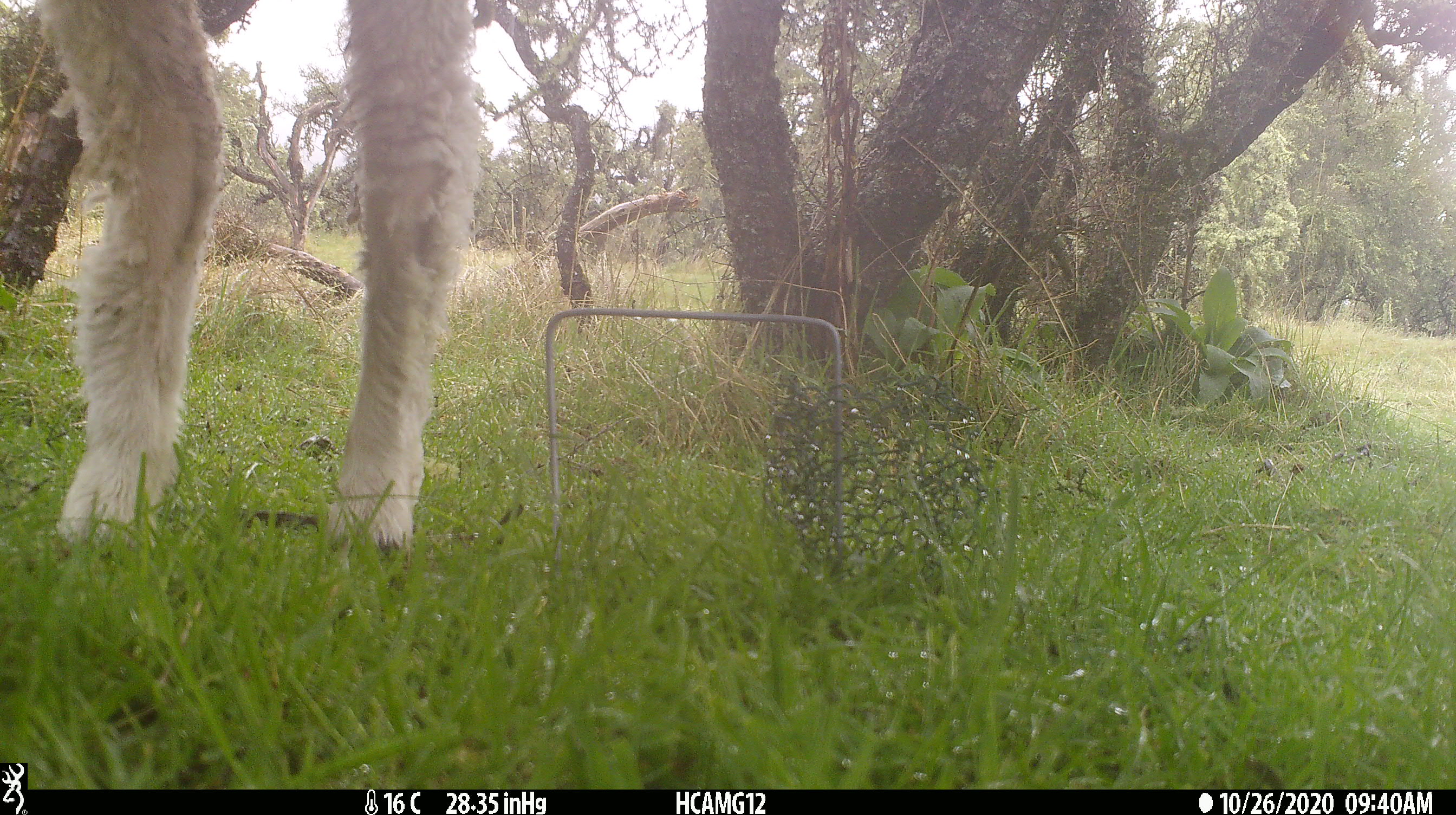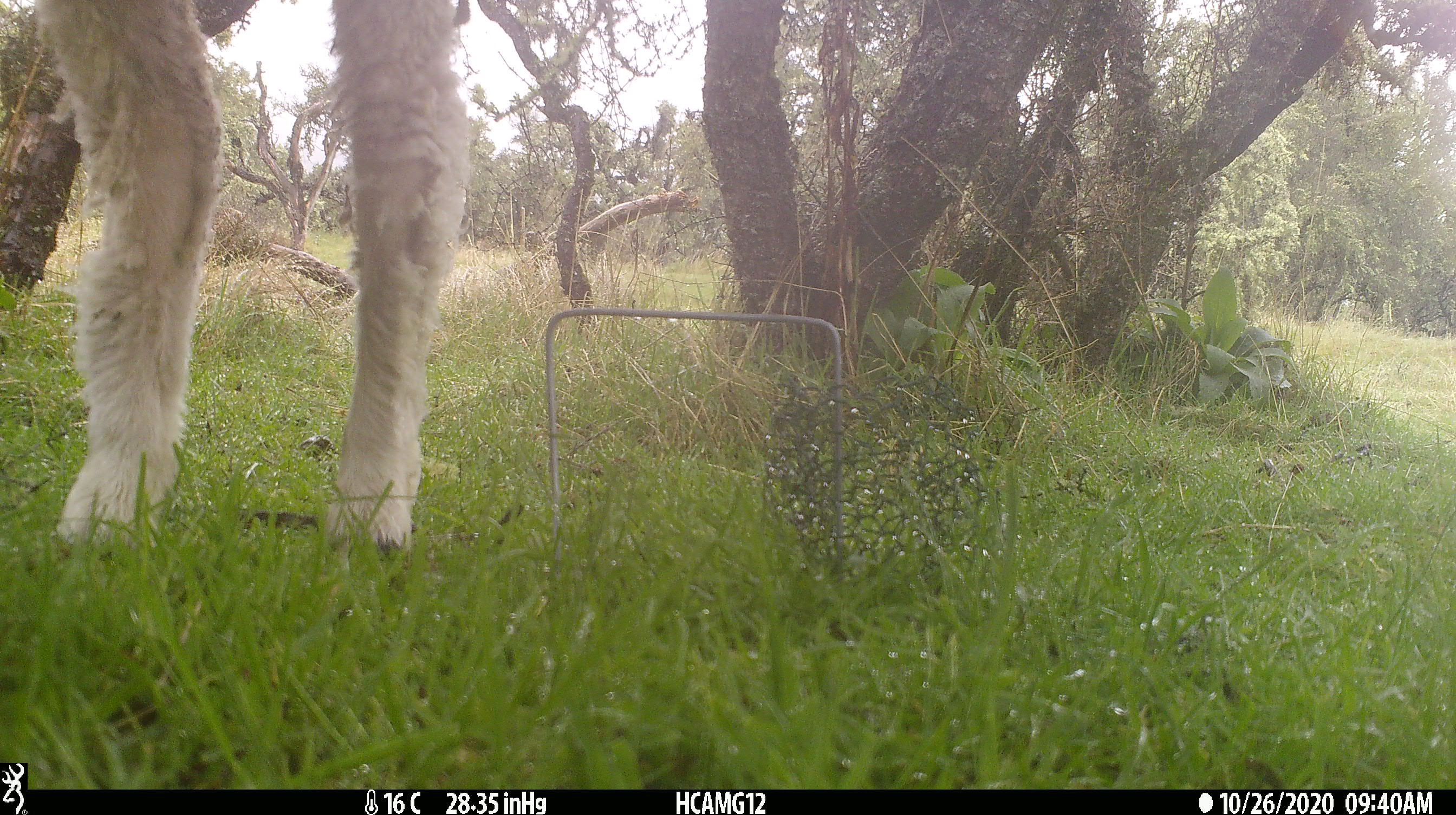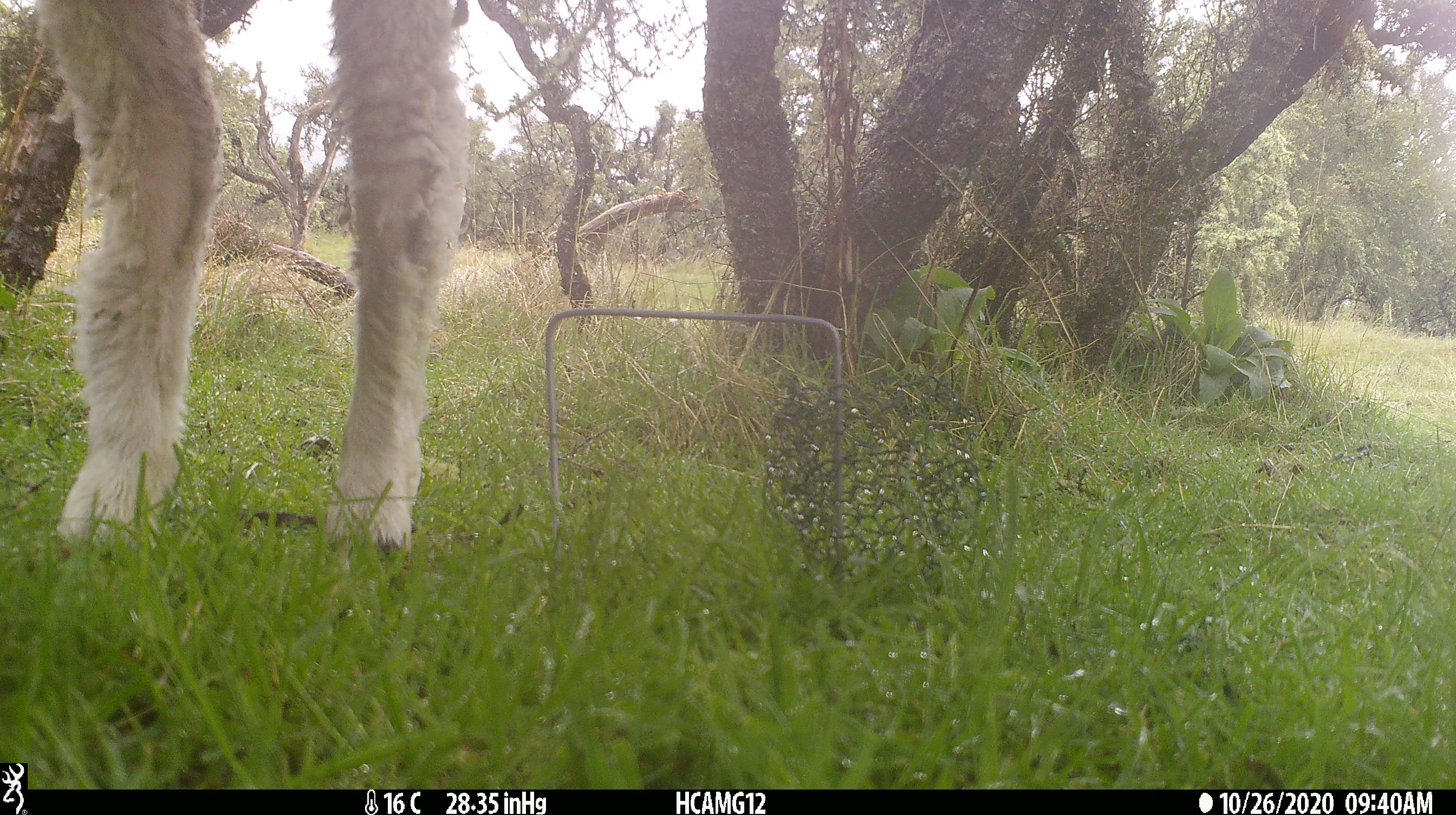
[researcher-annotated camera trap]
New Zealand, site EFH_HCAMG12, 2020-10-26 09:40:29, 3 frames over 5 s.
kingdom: Animalia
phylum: Chordata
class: Mammalia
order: Artiodactyla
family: Bovidae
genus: Ovis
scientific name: Ovis aries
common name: domestic sheep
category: sheep